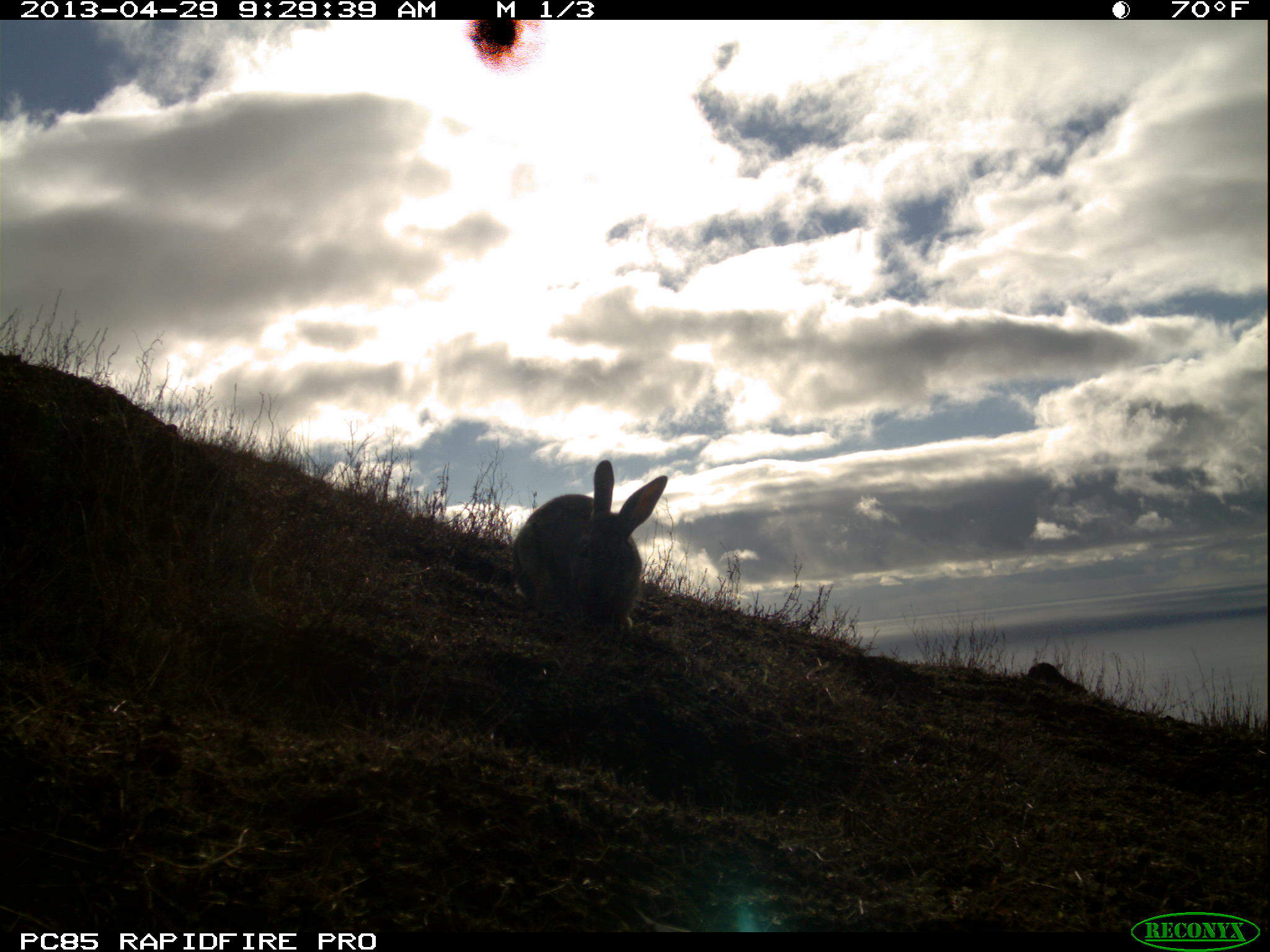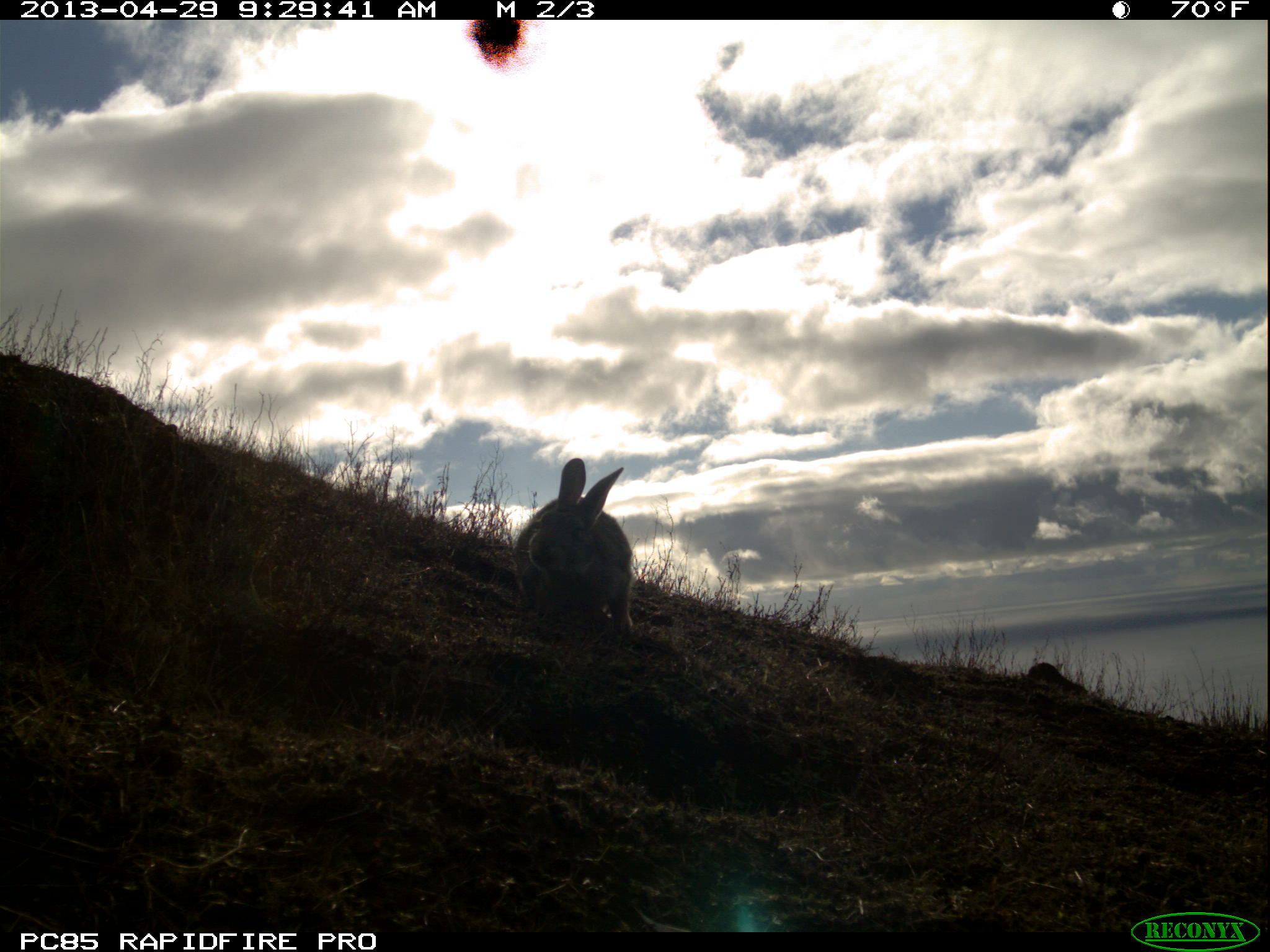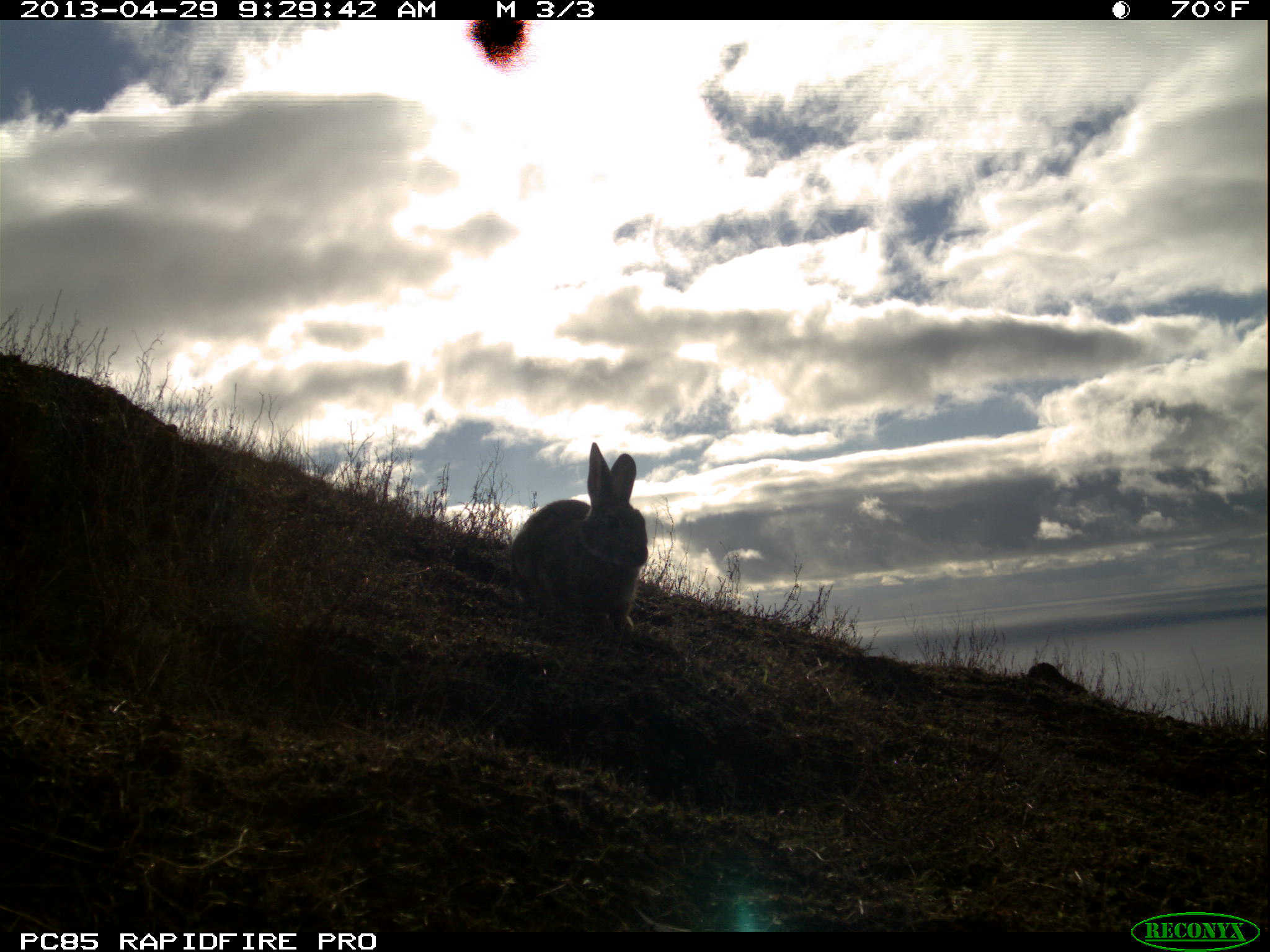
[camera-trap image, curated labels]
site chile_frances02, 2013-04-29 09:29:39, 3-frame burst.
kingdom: Animalia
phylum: Chordata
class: Mammalia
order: Lagomorpha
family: Leporidae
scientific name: Leporidae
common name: rabbits and hares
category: rabbit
Rabbit (rabbits and hares) (Leporidae).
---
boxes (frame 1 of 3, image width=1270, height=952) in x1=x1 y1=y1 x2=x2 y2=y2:
rabbit: x1=505 y1=459 x2=669 y2=637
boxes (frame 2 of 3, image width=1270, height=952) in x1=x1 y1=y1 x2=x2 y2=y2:
rabbit: x1=508 y1=458 x2=634 y2=642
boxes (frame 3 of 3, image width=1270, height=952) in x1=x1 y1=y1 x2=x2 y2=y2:
rabbit: x1=504 y1=441 x2=648 y2=640